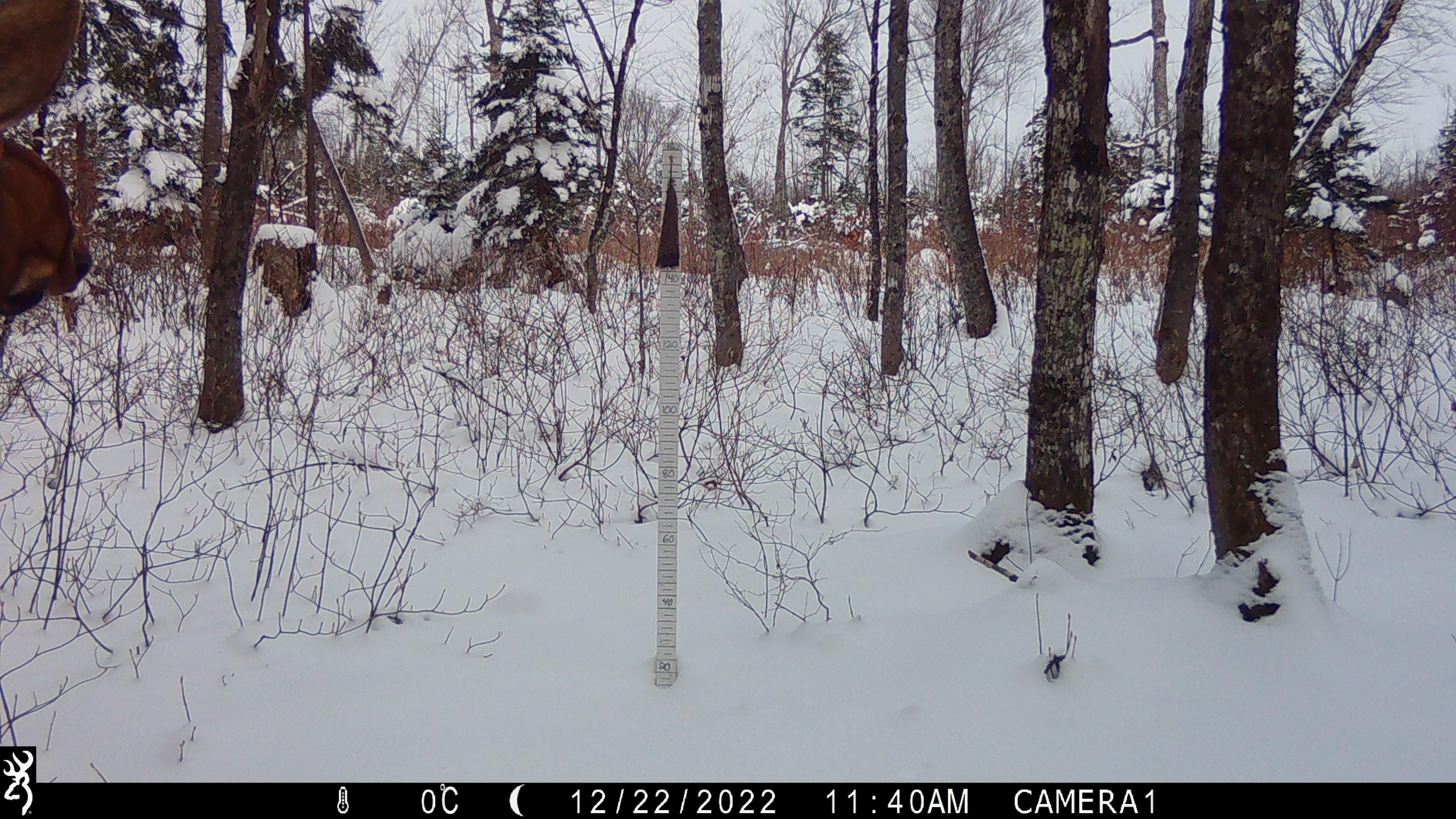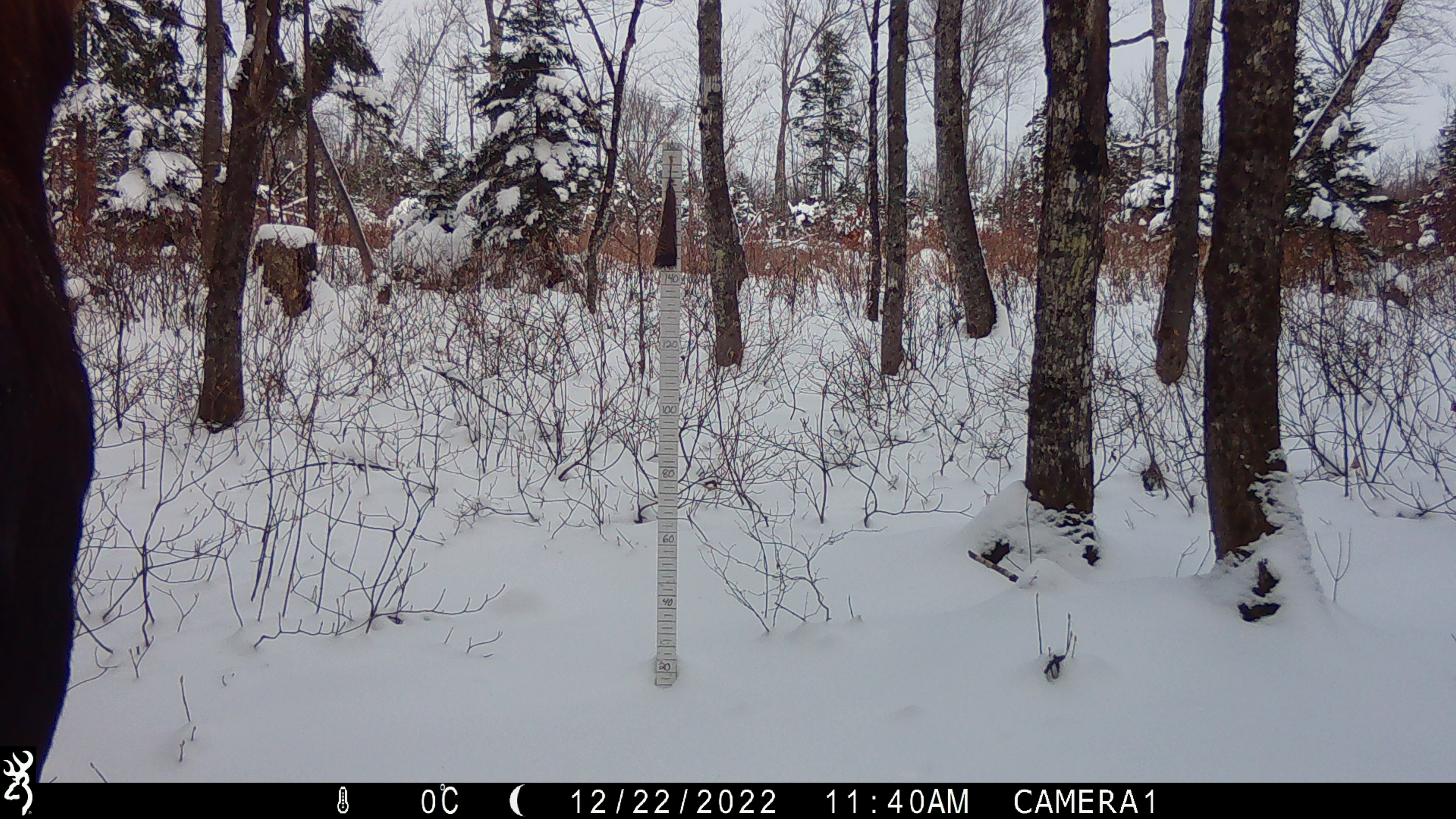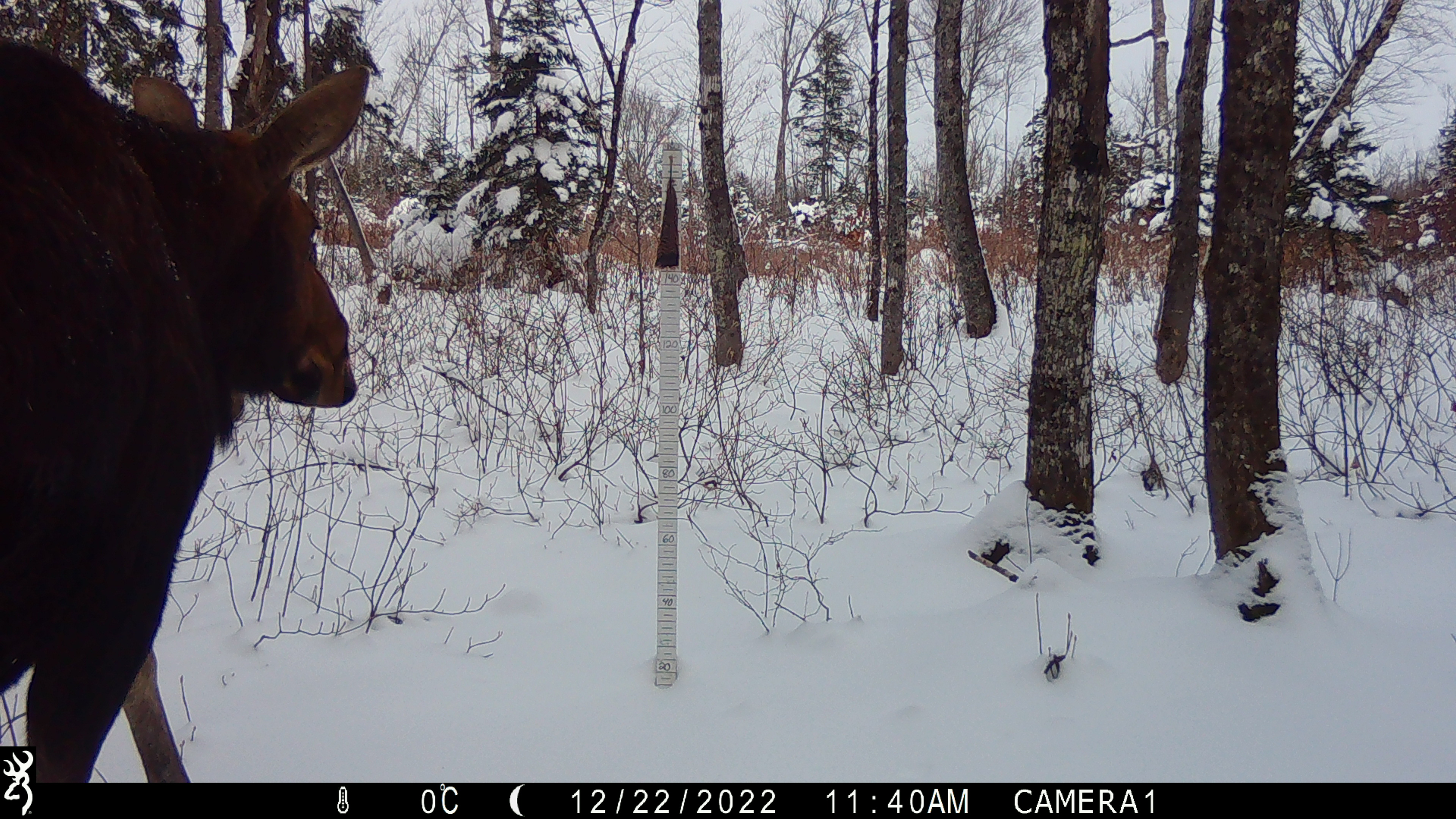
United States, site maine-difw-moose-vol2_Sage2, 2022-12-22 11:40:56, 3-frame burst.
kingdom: Animalia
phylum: Chordata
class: Mammalia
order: Artiodactyla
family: Cervidae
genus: Alces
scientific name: Alces alces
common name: moose